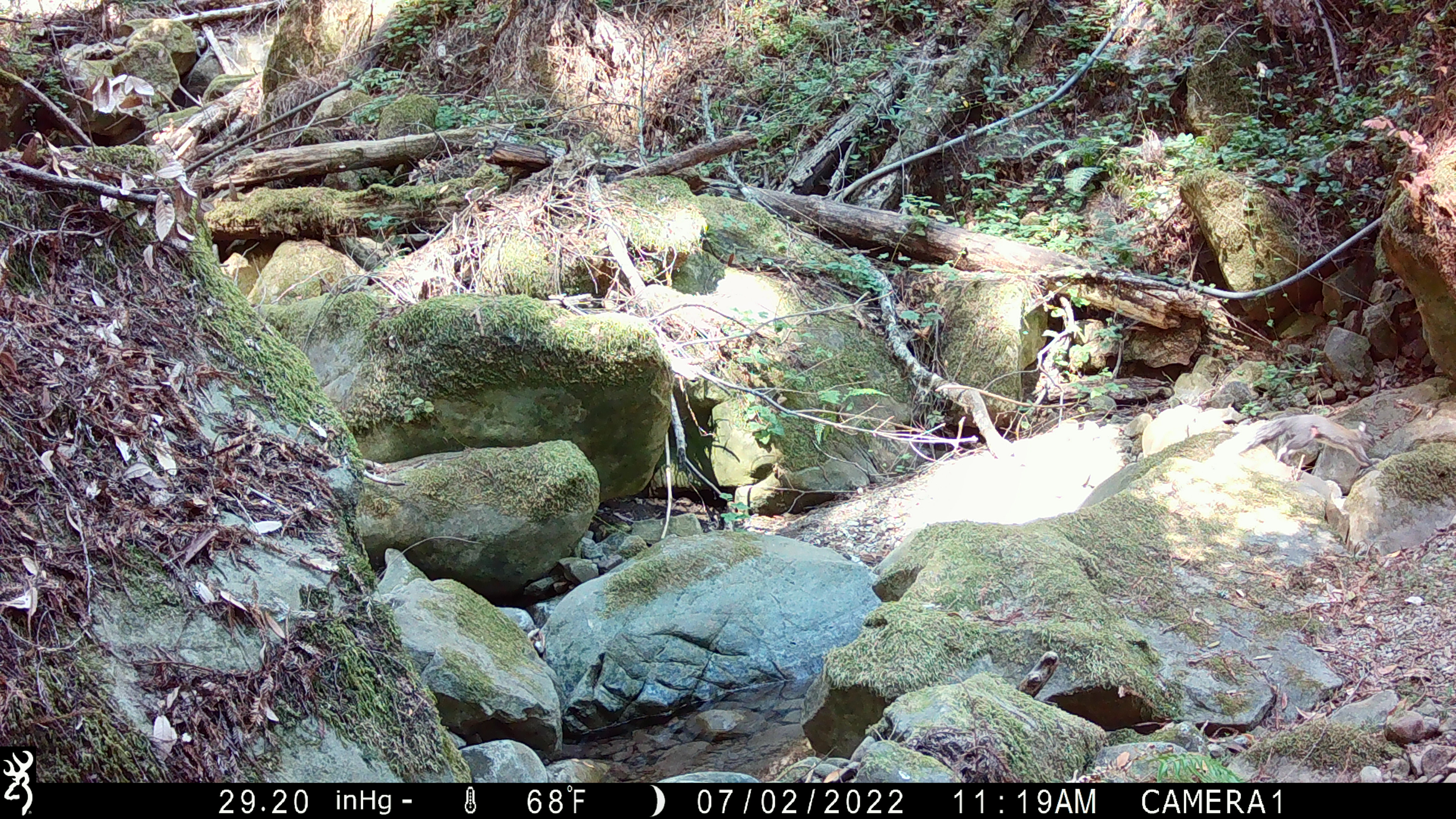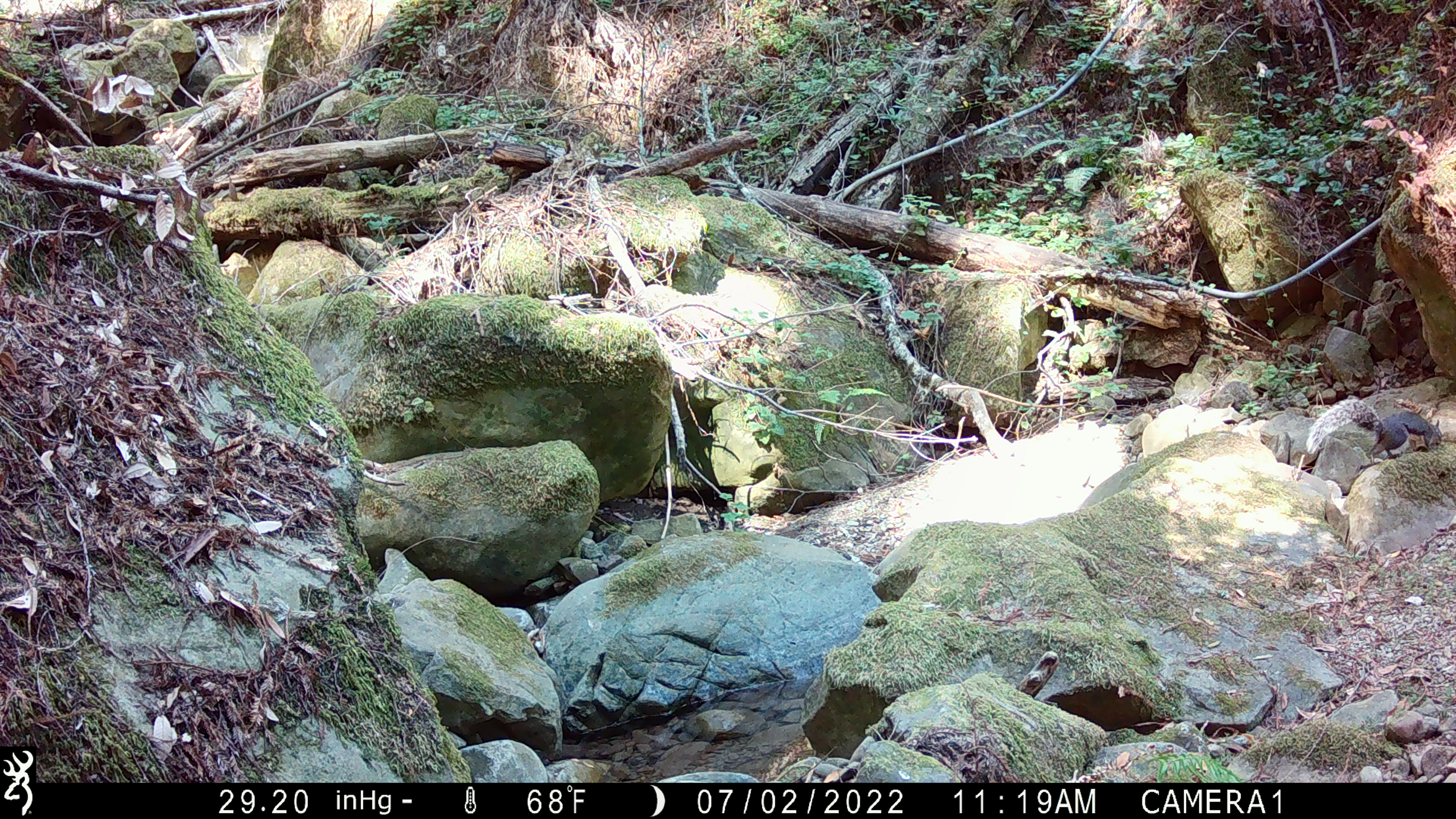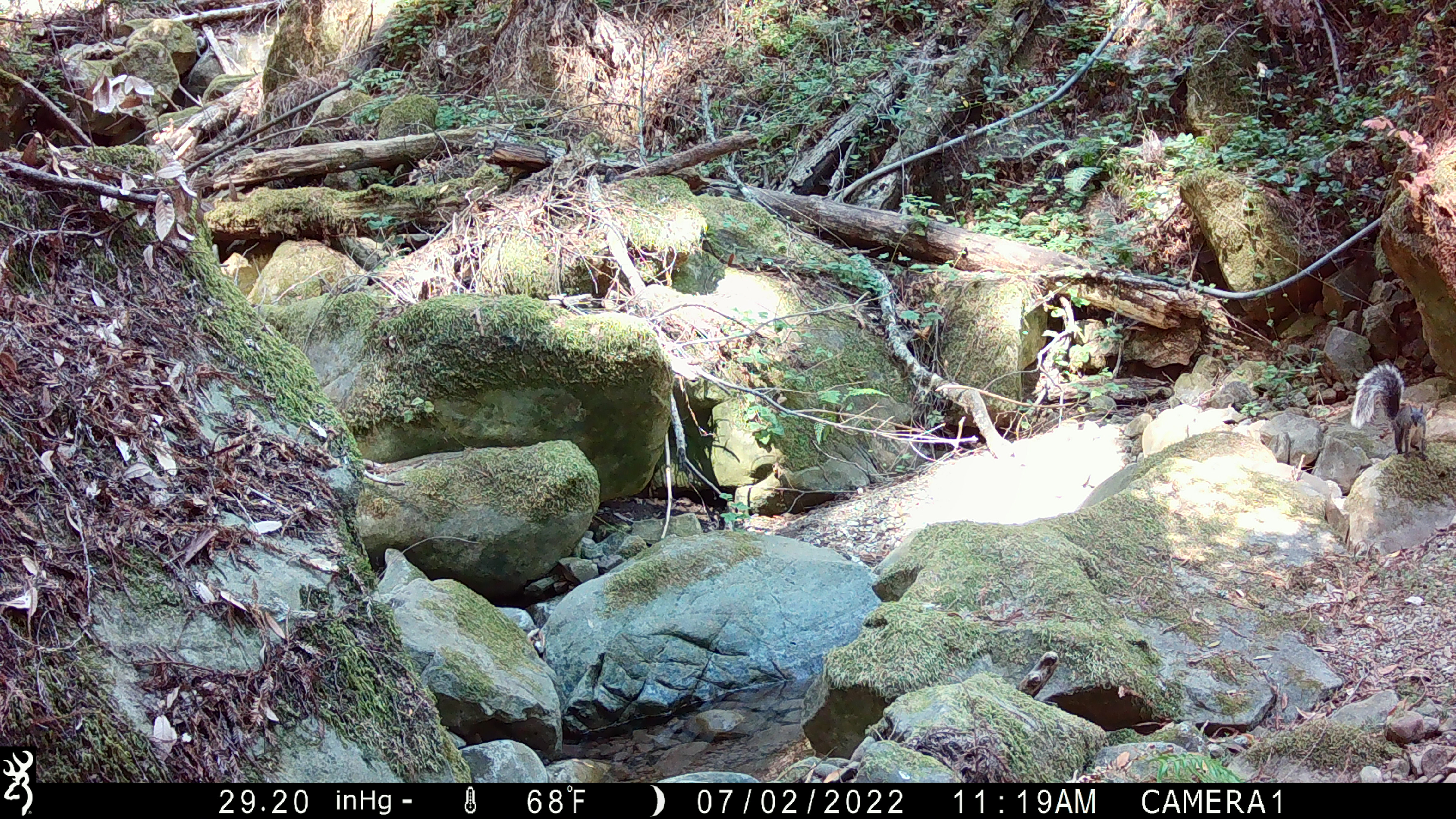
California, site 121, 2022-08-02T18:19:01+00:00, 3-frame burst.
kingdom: Animalia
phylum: Chordata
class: Mammalia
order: Rodentia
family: Sciuridae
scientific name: Sciuridae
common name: squirrel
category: unknown squirrel